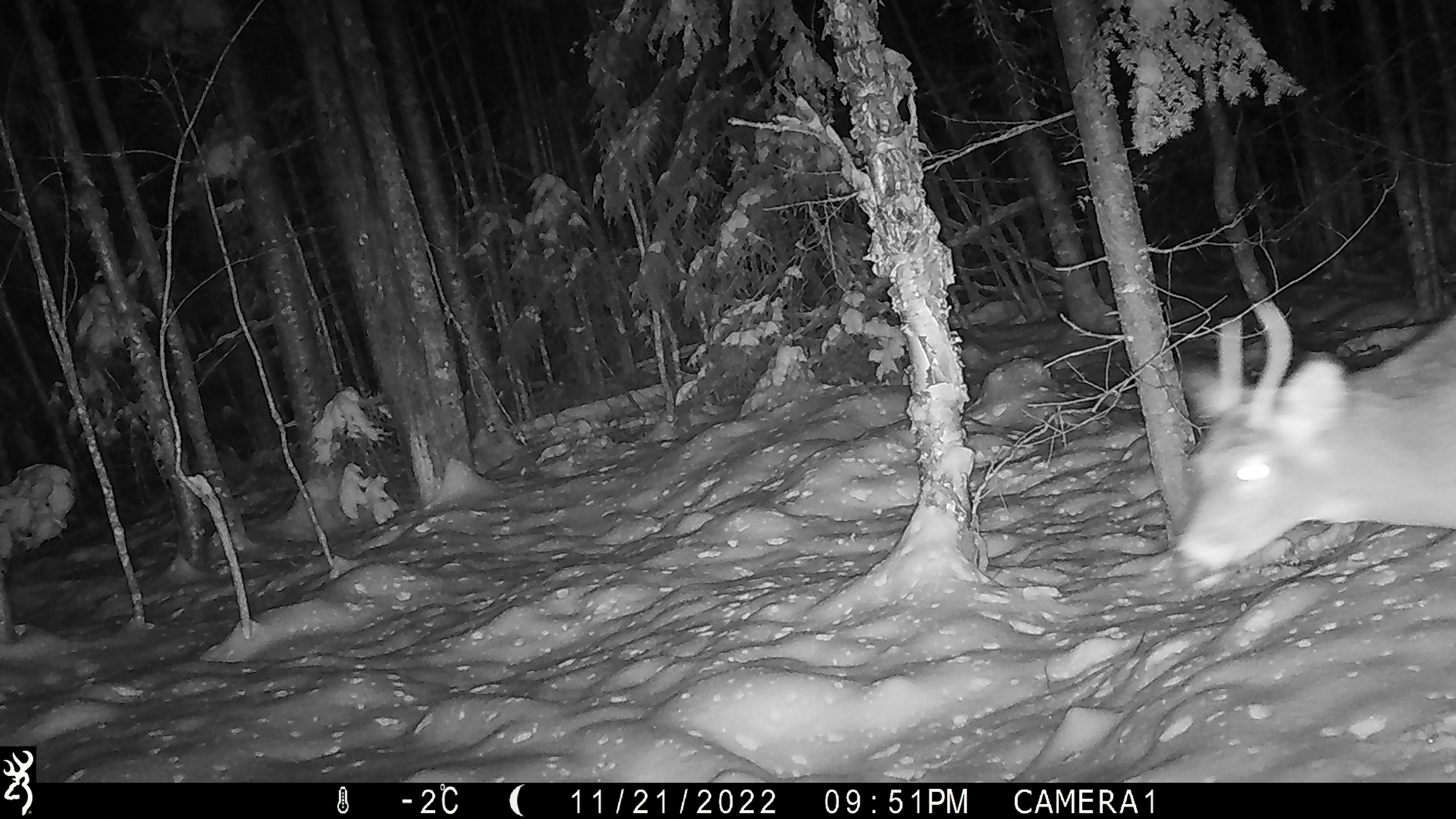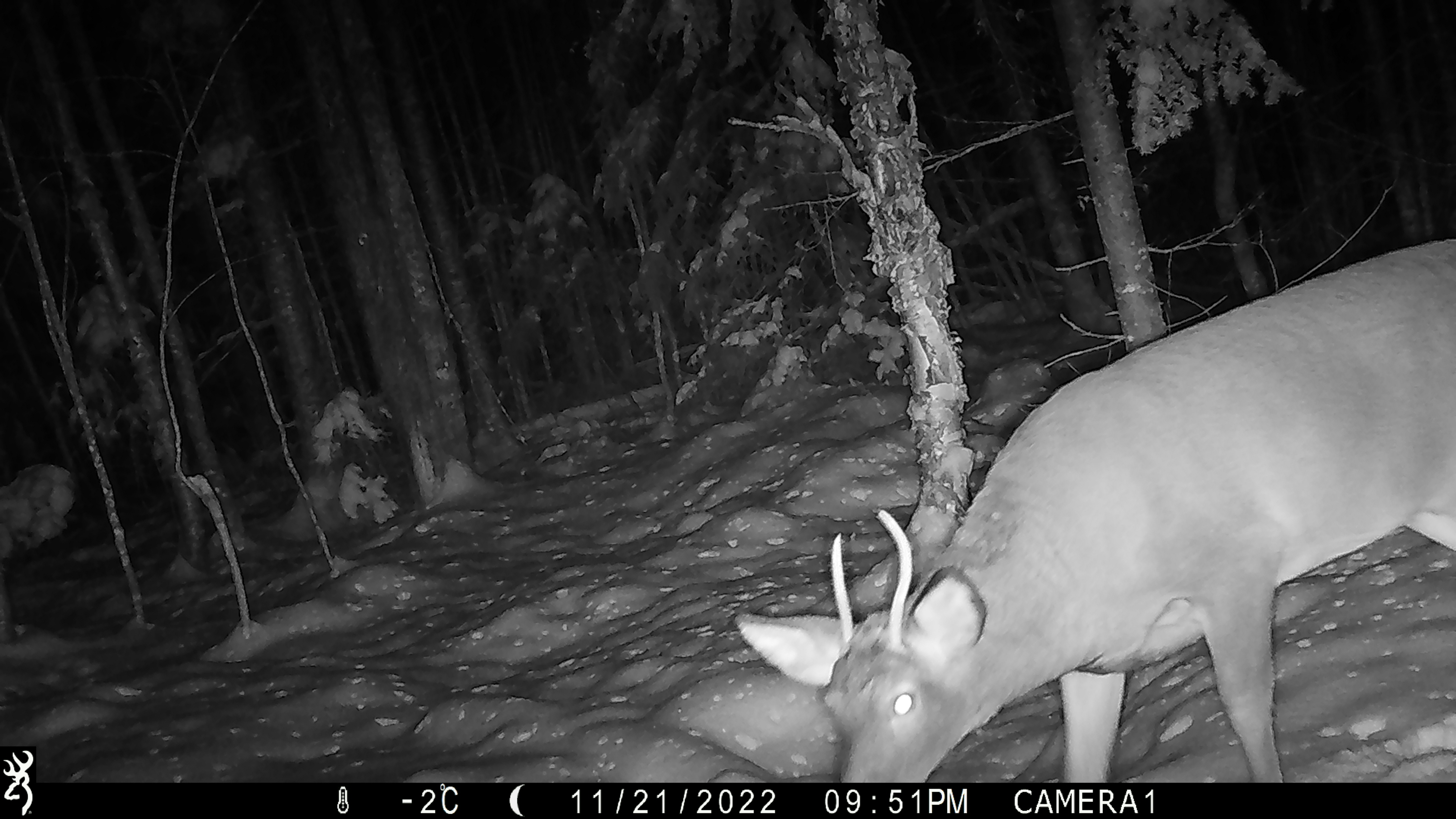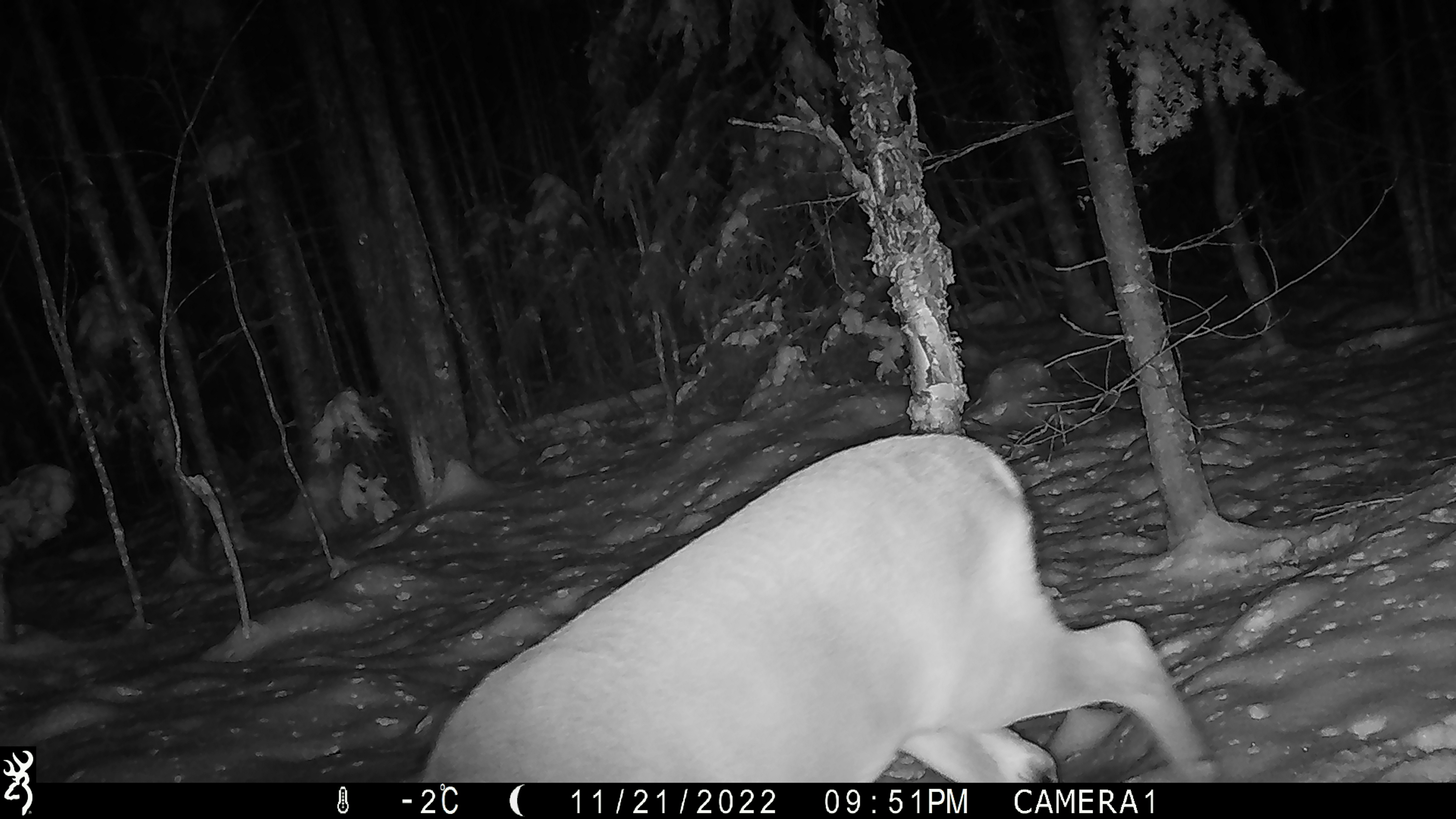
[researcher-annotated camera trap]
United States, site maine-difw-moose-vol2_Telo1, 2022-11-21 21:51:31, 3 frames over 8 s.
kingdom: Animalia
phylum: Chordata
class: Mammalia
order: Artiodactyla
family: Cervidae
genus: Odocoileus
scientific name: Odocoileus virginianus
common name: white-tailed deer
White-tailed deer (Odocoileus virginianus).